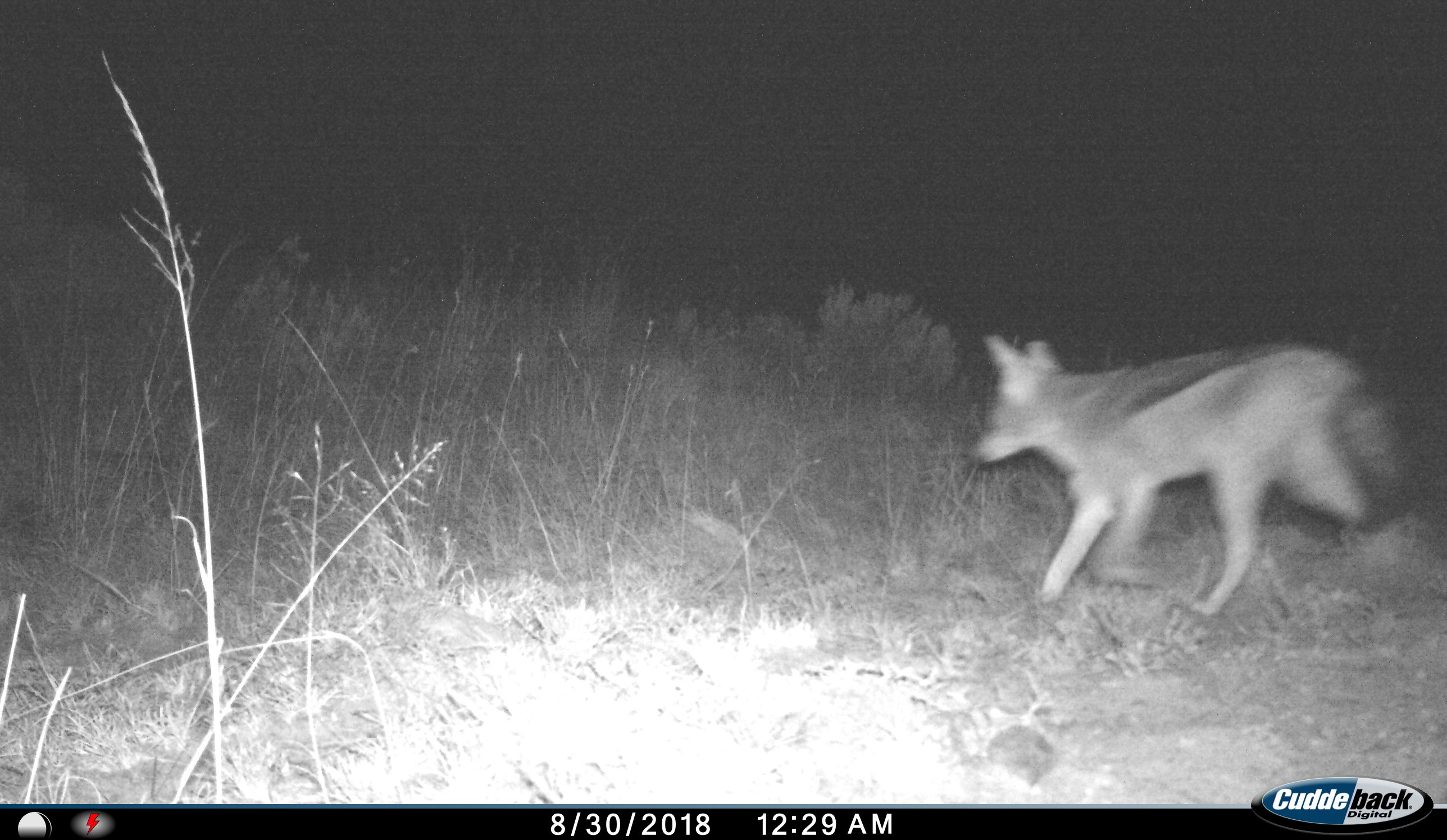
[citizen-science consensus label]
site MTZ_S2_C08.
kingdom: Animalia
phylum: Chordata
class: Mammalia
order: Carnivora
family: Canidae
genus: Lupulella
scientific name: Lupulella mesomelas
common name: black-backed jackal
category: jackalblackbacked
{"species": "jackalblackbacked (black-backed jackal) (Lupulella mesomelas)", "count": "1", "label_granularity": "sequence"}